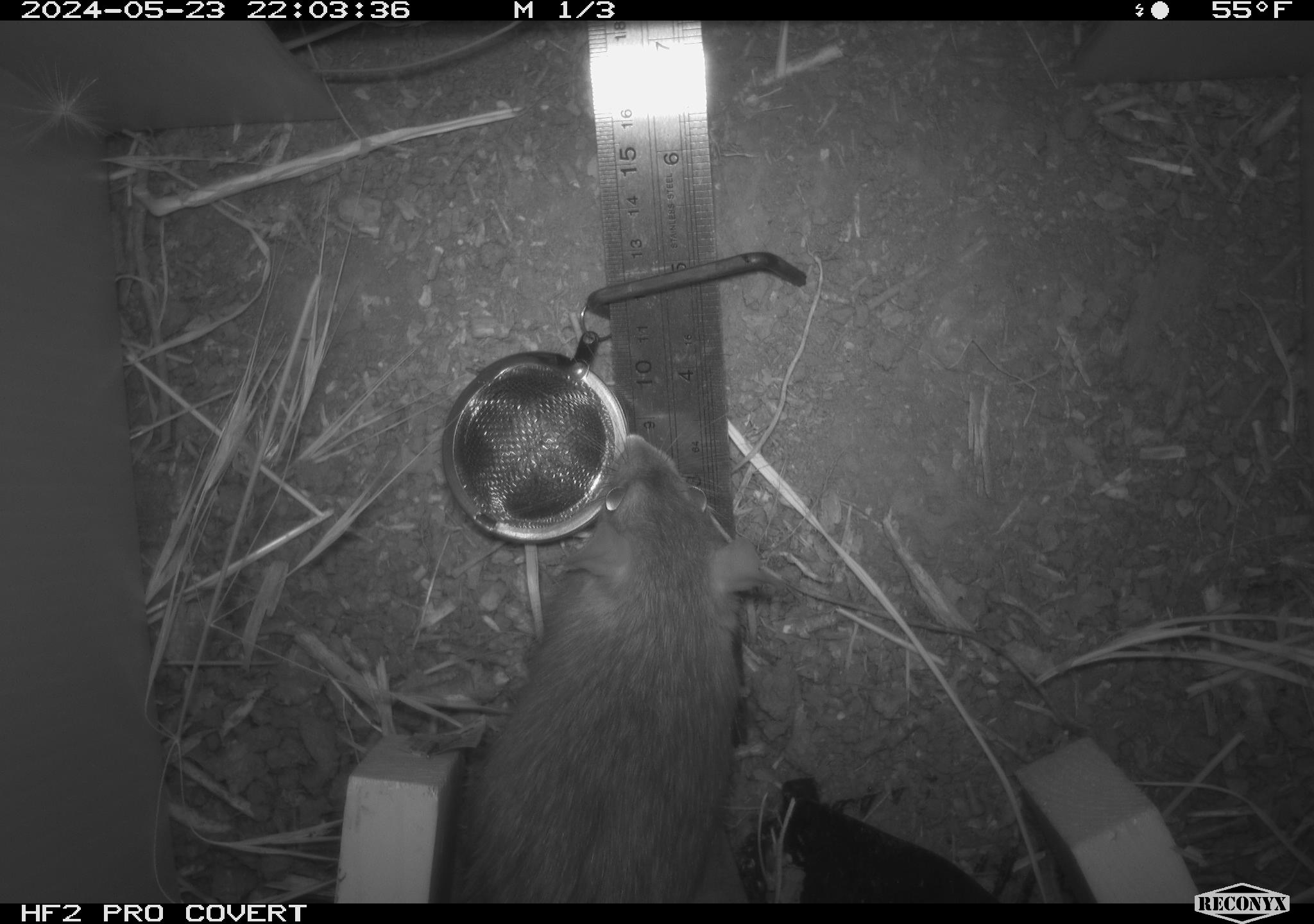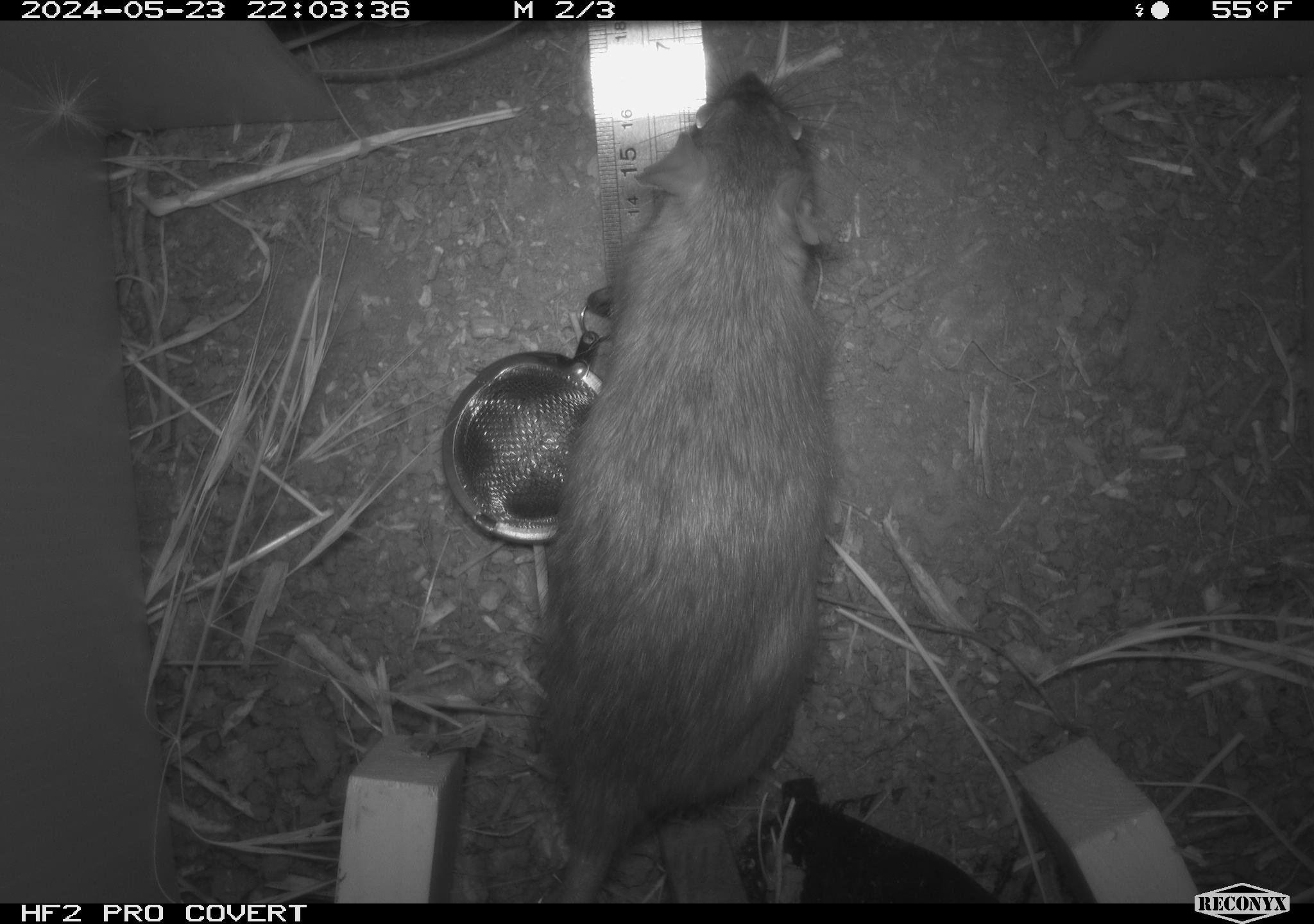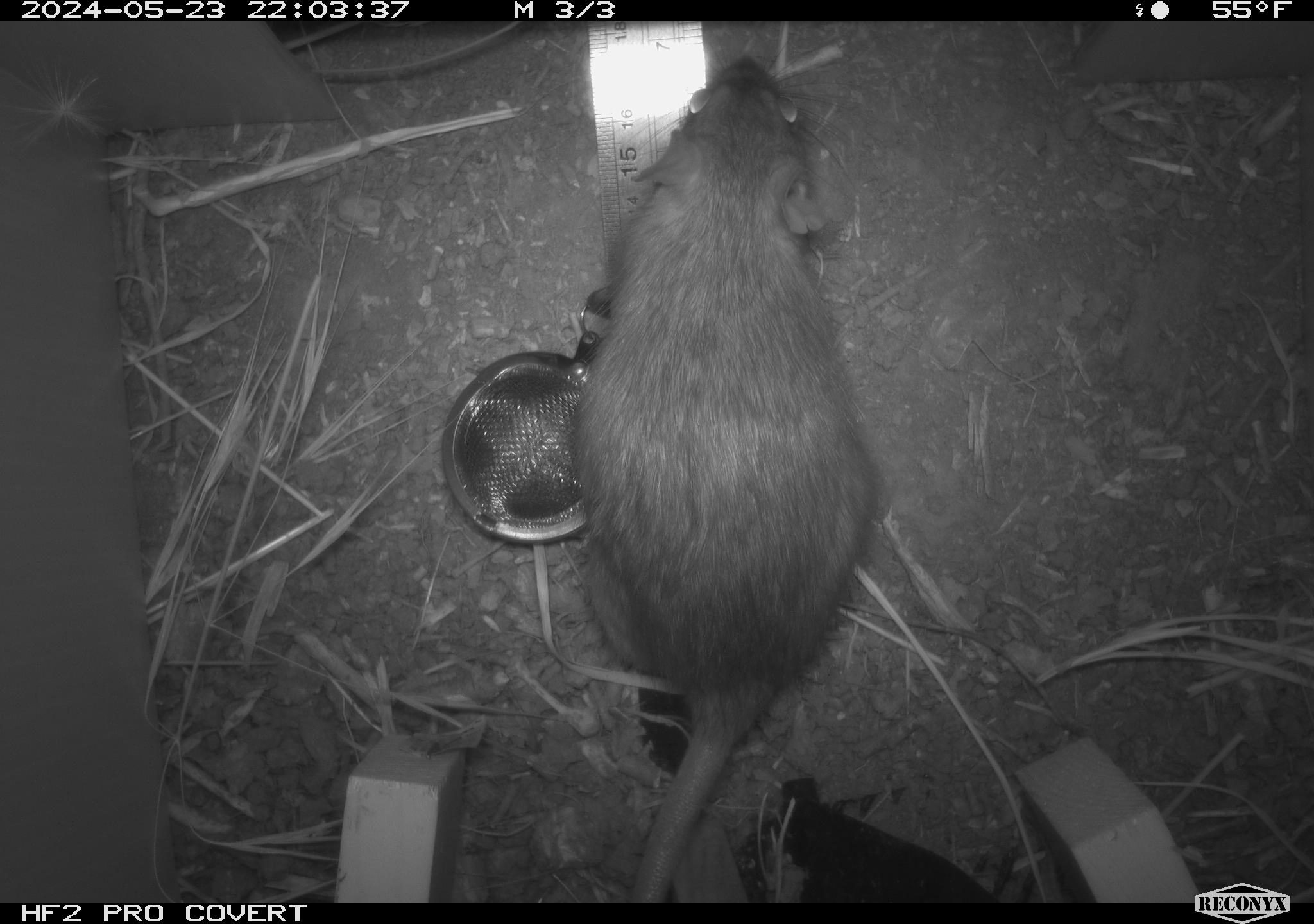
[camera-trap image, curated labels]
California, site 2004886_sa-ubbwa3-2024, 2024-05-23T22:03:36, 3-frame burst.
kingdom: Animalia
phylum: Chordata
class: Mammalia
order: Rodentia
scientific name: Rodentia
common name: woodrat or rat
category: woodrat or rat species